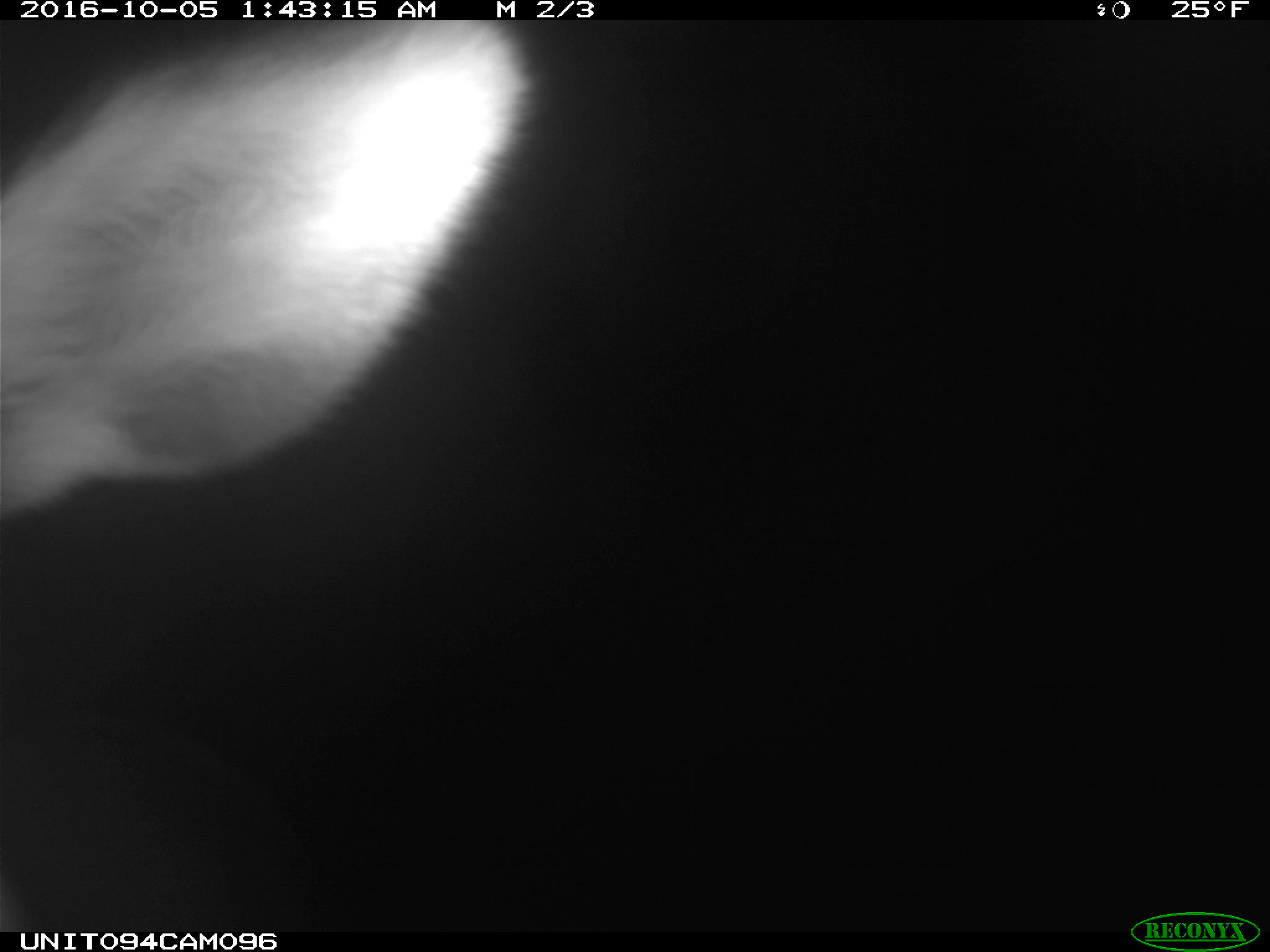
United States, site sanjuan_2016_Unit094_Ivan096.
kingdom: Animalia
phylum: Chordata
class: Mammalia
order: Artiodactyla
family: Cervidae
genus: Cervus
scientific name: Cervus elaphus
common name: red deer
Cervus elaphus (red deer).